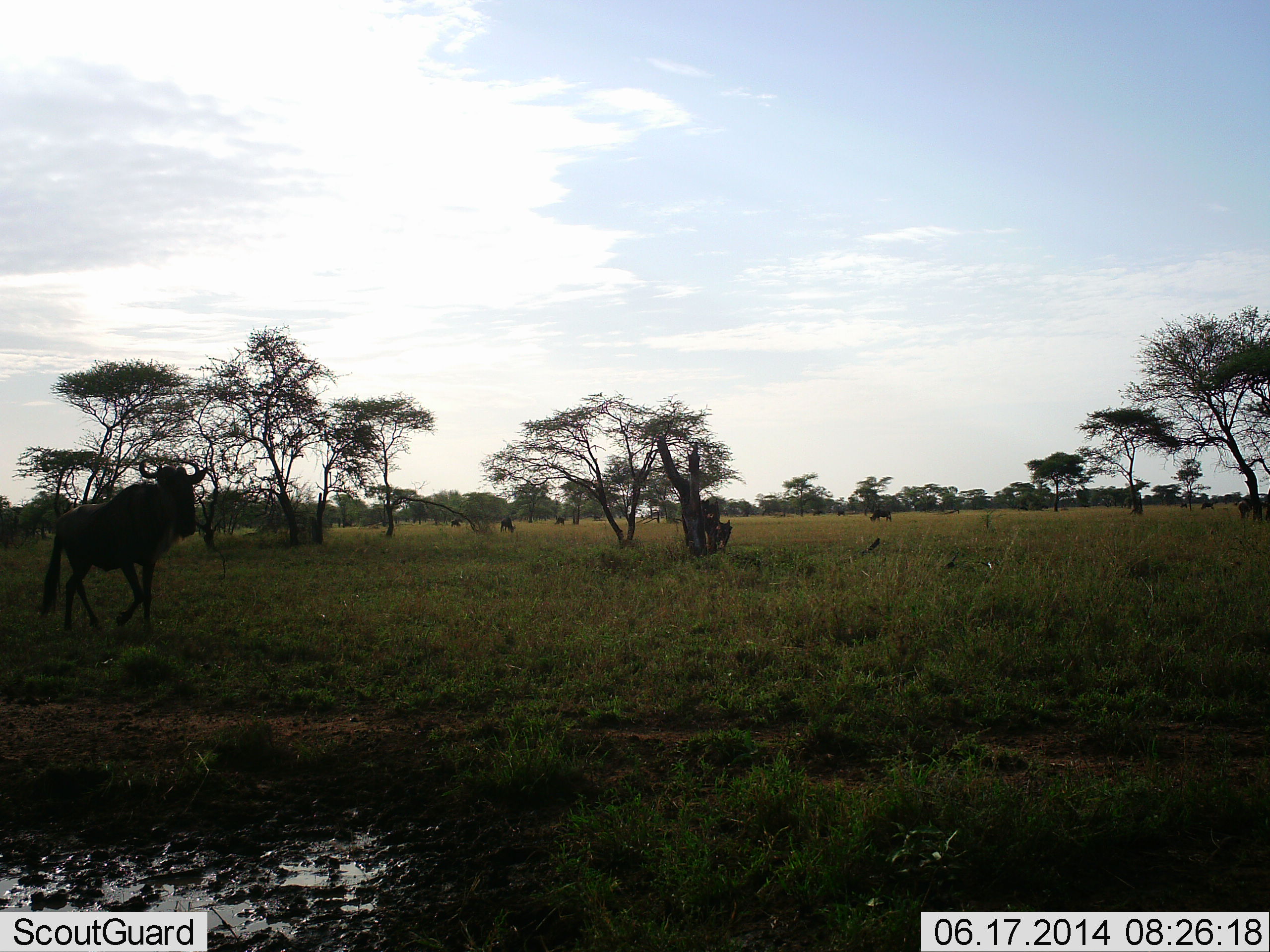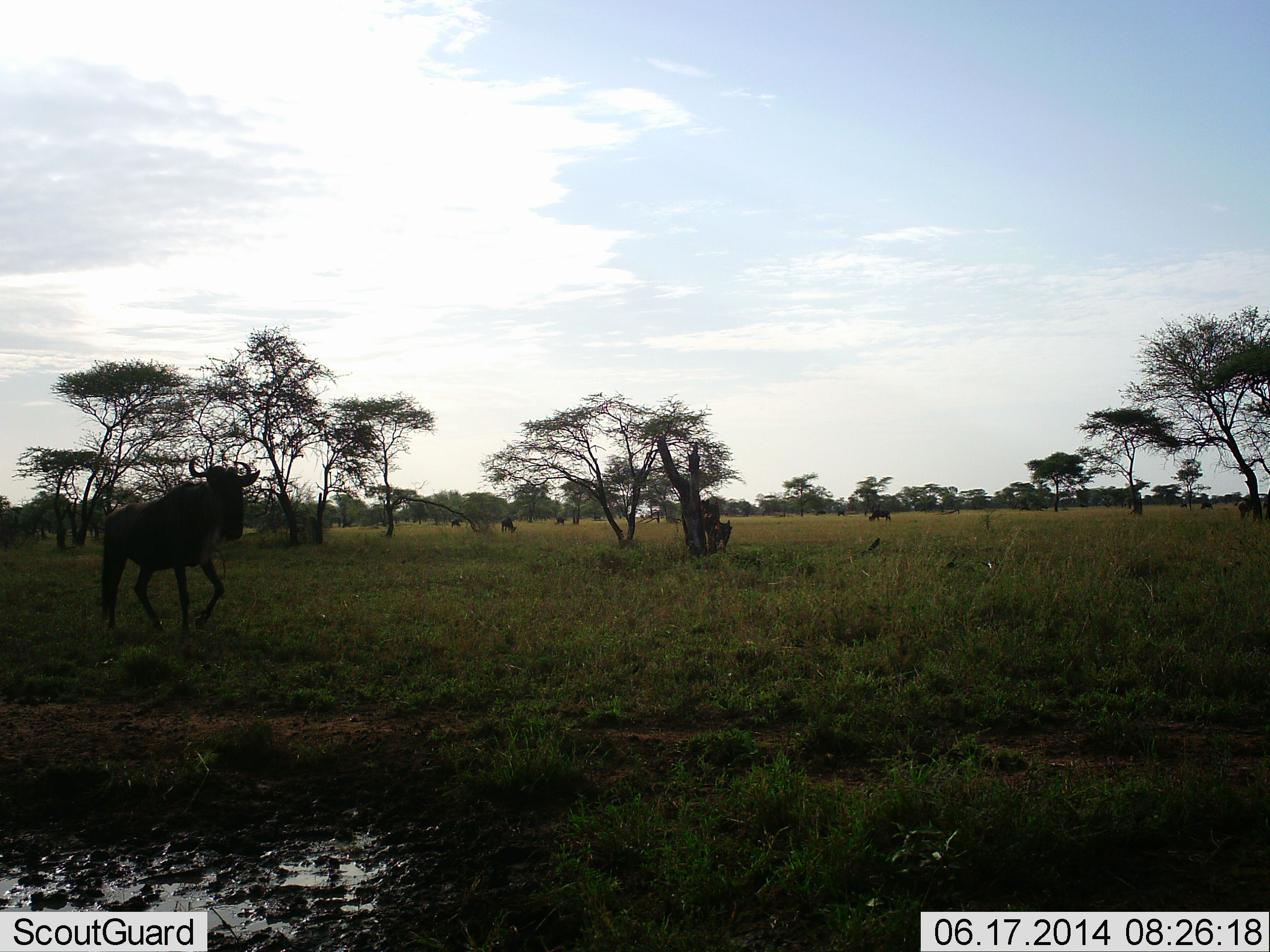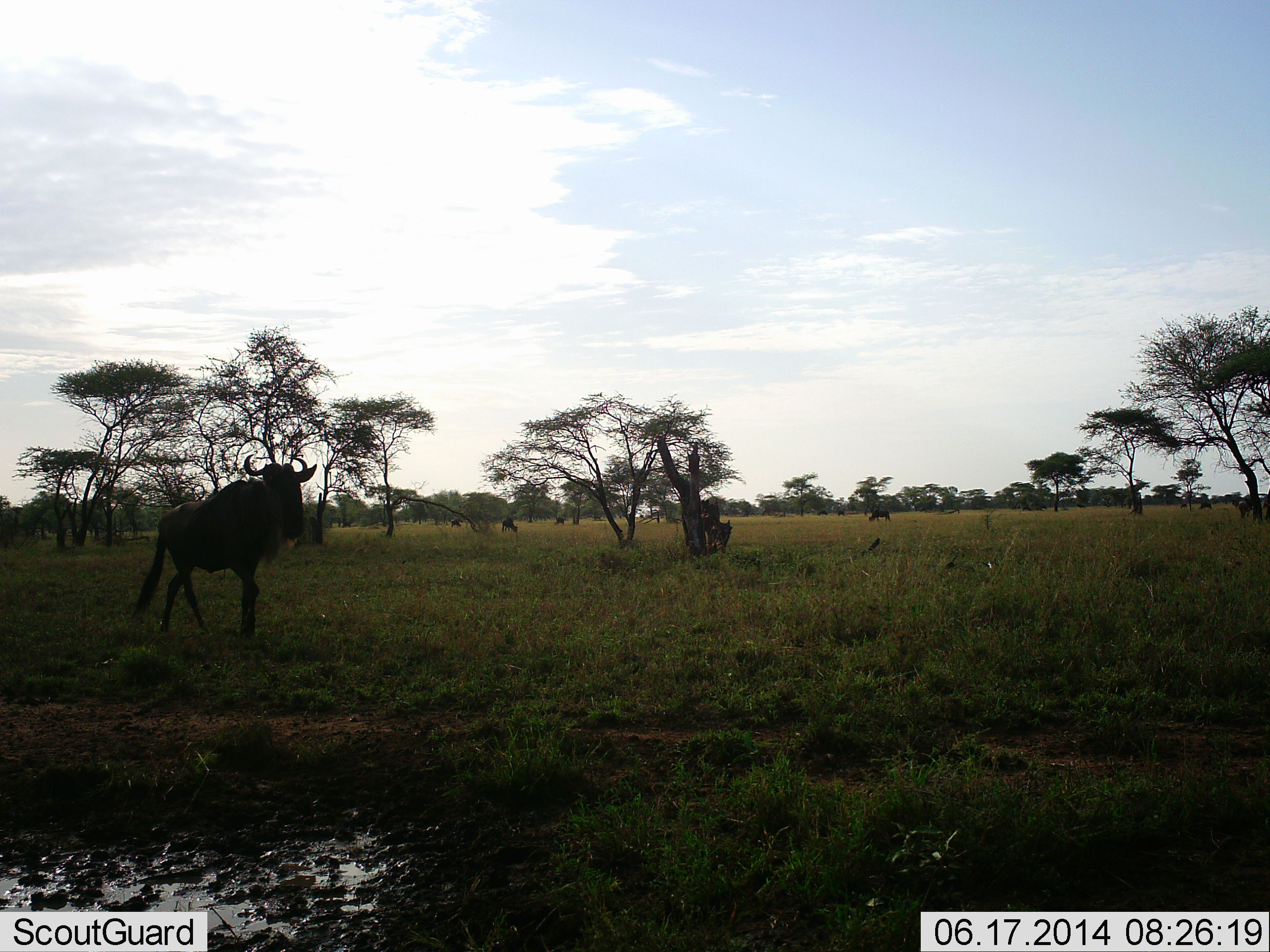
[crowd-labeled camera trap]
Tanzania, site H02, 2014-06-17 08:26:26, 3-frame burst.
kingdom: Animalia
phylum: Chordata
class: Mammalia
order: Artiodactyla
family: Bovidae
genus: Connochaetes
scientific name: Connochaetes taurinus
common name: blue wildebeest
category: wildebeest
Wildebeest (blue wildebeest) (Connochaetes taurinus), count 10. Behavior (volunteer vote fractions): standing 40%, resting 0%, moving 60%, interacting 0%. Young present (vote fraction): 0%. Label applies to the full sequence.